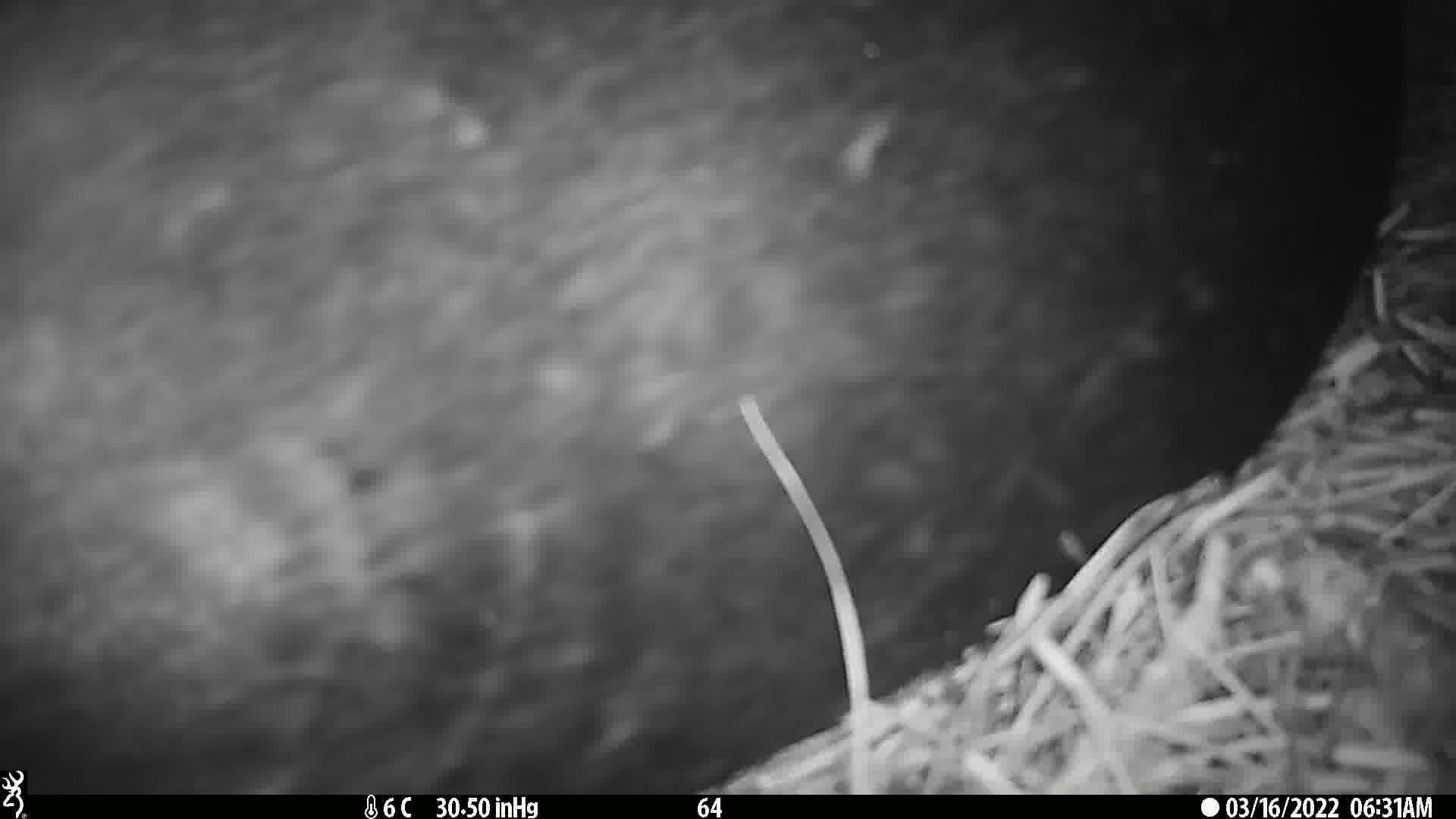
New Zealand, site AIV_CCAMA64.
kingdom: Animalia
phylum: Chordata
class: Mammalia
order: Carnivora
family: Otariidae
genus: Phocarctos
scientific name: Phocarctos hookeri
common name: new zealand sea lion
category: sealion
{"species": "sealion (new zealand sea lion) (Phocarctos hookeri)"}